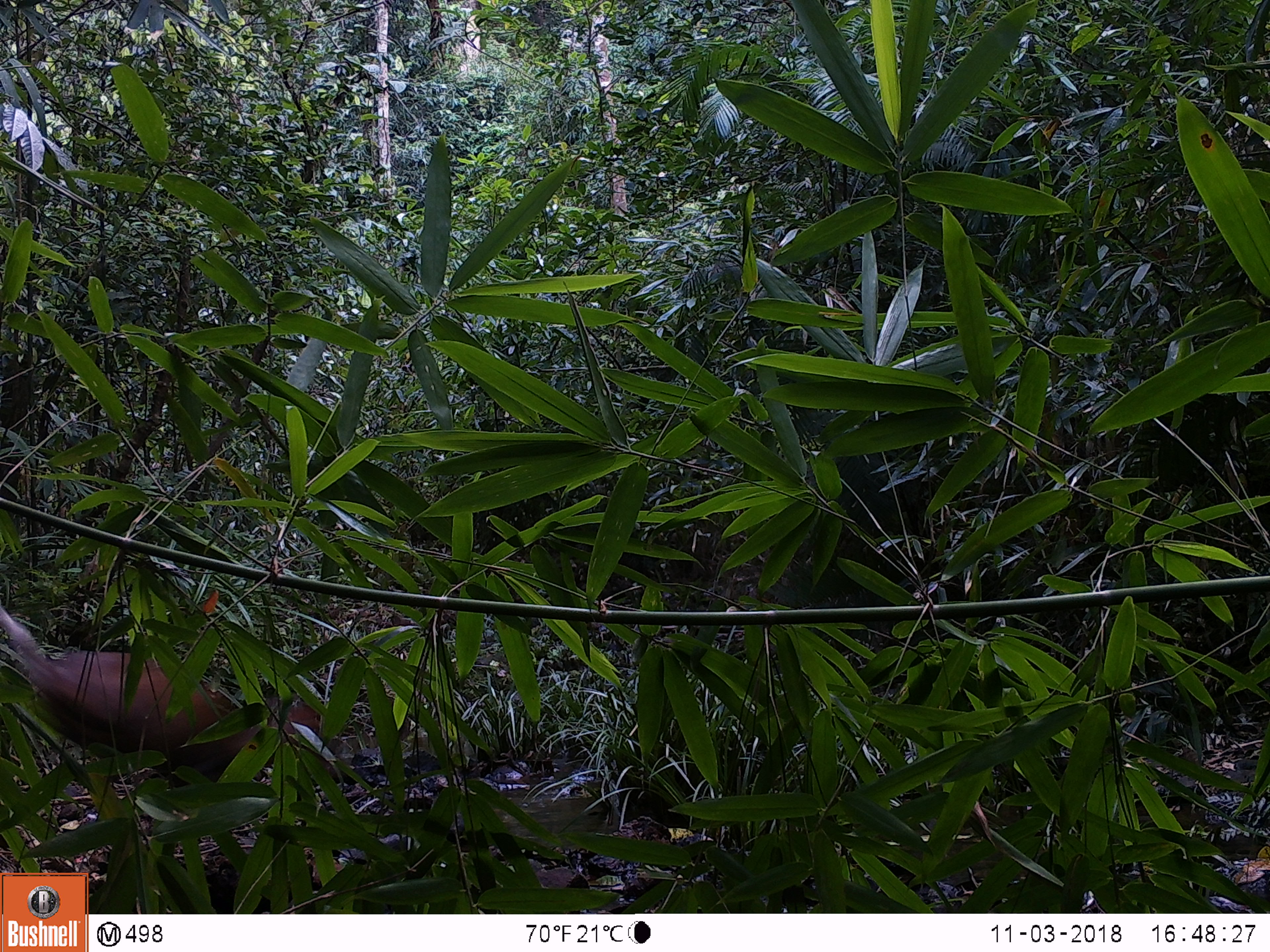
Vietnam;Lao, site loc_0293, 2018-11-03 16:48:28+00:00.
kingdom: Animalia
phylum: Chordata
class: Mammalia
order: Artiodactyla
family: Cervidae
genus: Muntiacus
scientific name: Muntiacus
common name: muntjacs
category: unidentified muntjac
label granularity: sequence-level